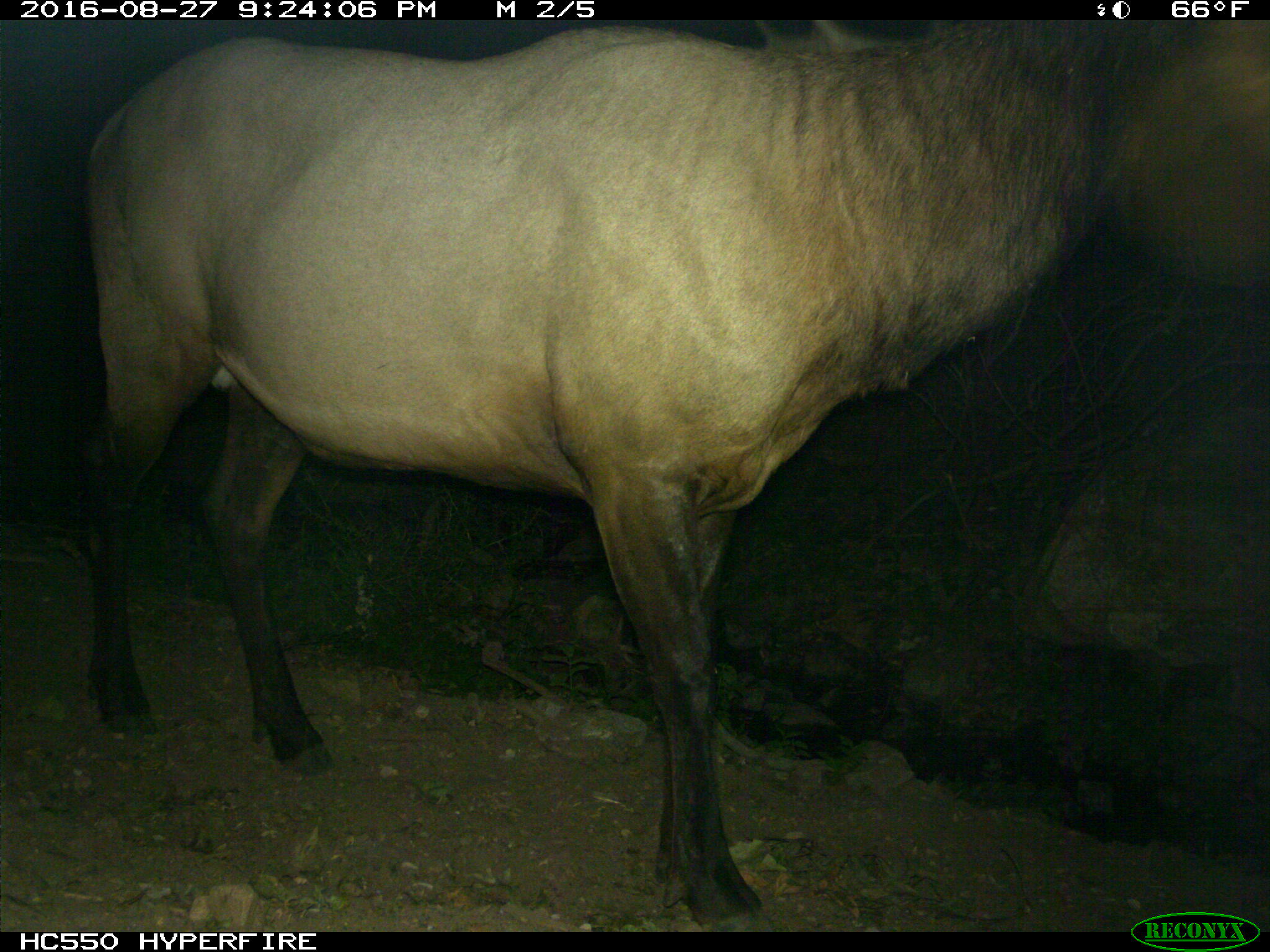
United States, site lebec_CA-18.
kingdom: Animalia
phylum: Chordata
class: Mammalia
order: Artiodactyla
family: Cervidae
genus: Cervus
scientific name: Cervus canadensis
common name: elk